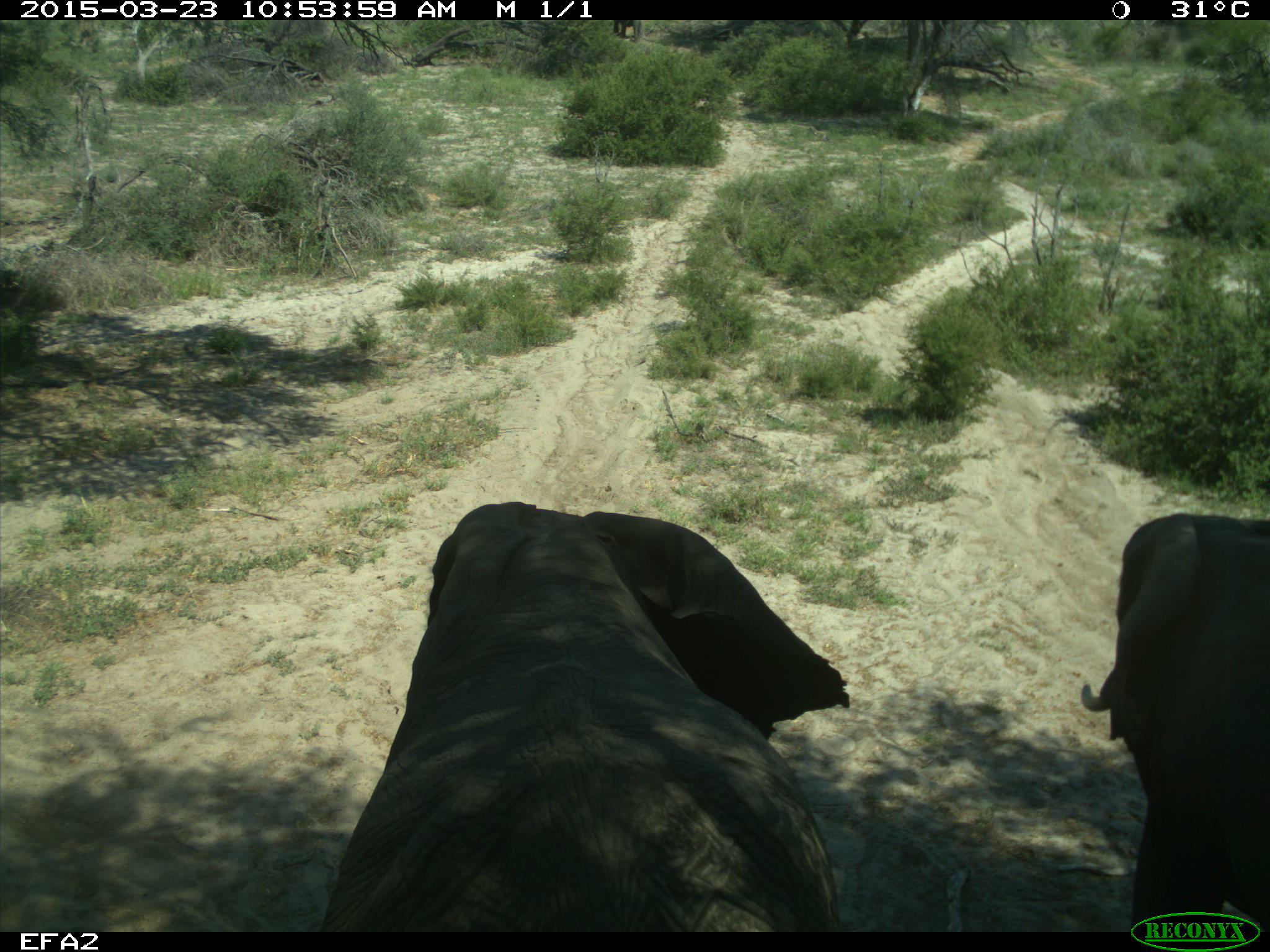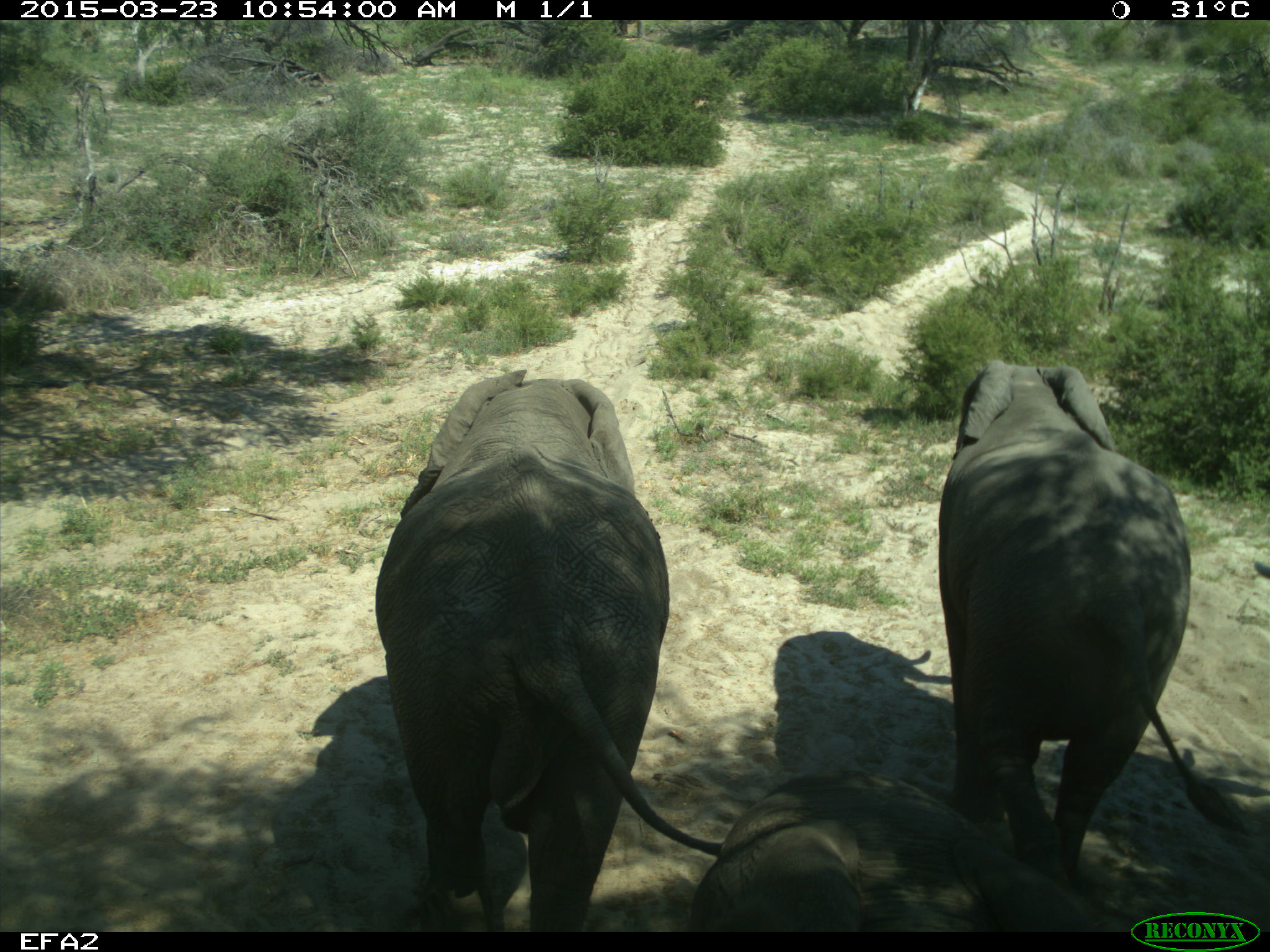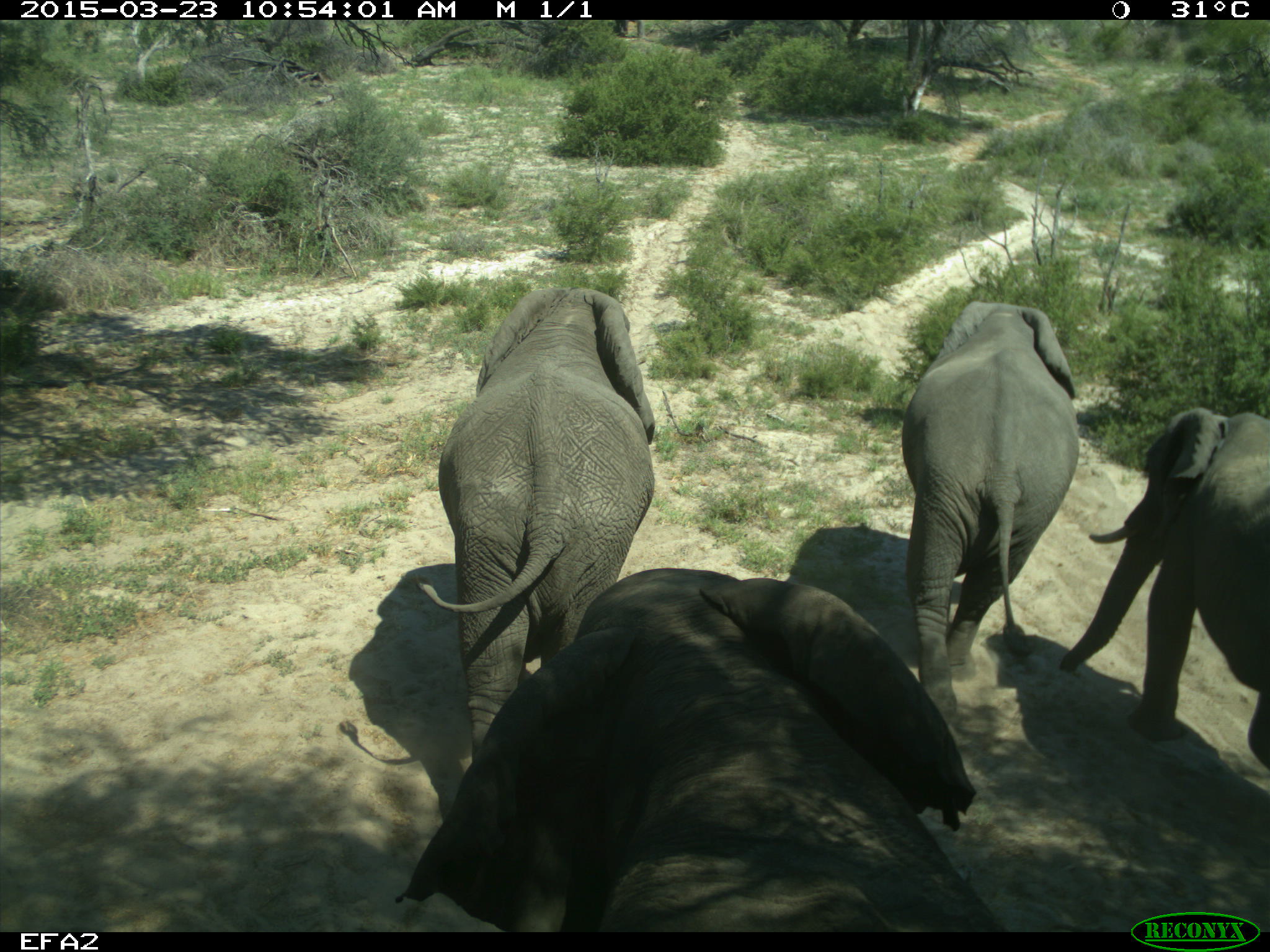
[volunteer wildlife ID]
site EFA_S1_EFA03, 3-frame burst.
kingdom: Animalia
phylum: Chordata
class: Mammalia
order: Proboscidea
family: Elephantidae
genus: Loxodonta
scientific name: Loxodonta africana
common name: african bush elephant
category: elephant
Elephant (african bush elephant) (Loxodonta africana), count 4. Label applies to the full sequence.